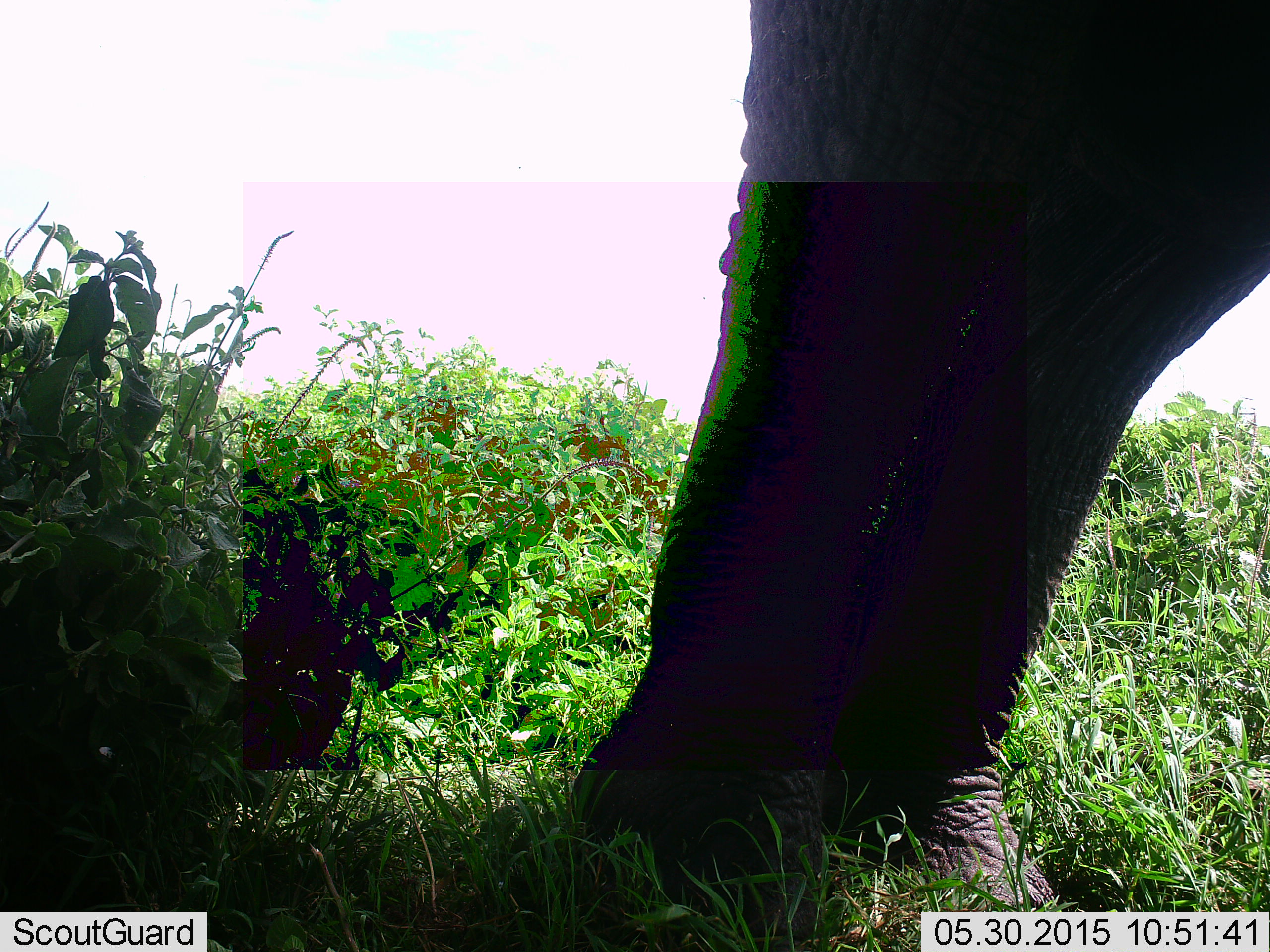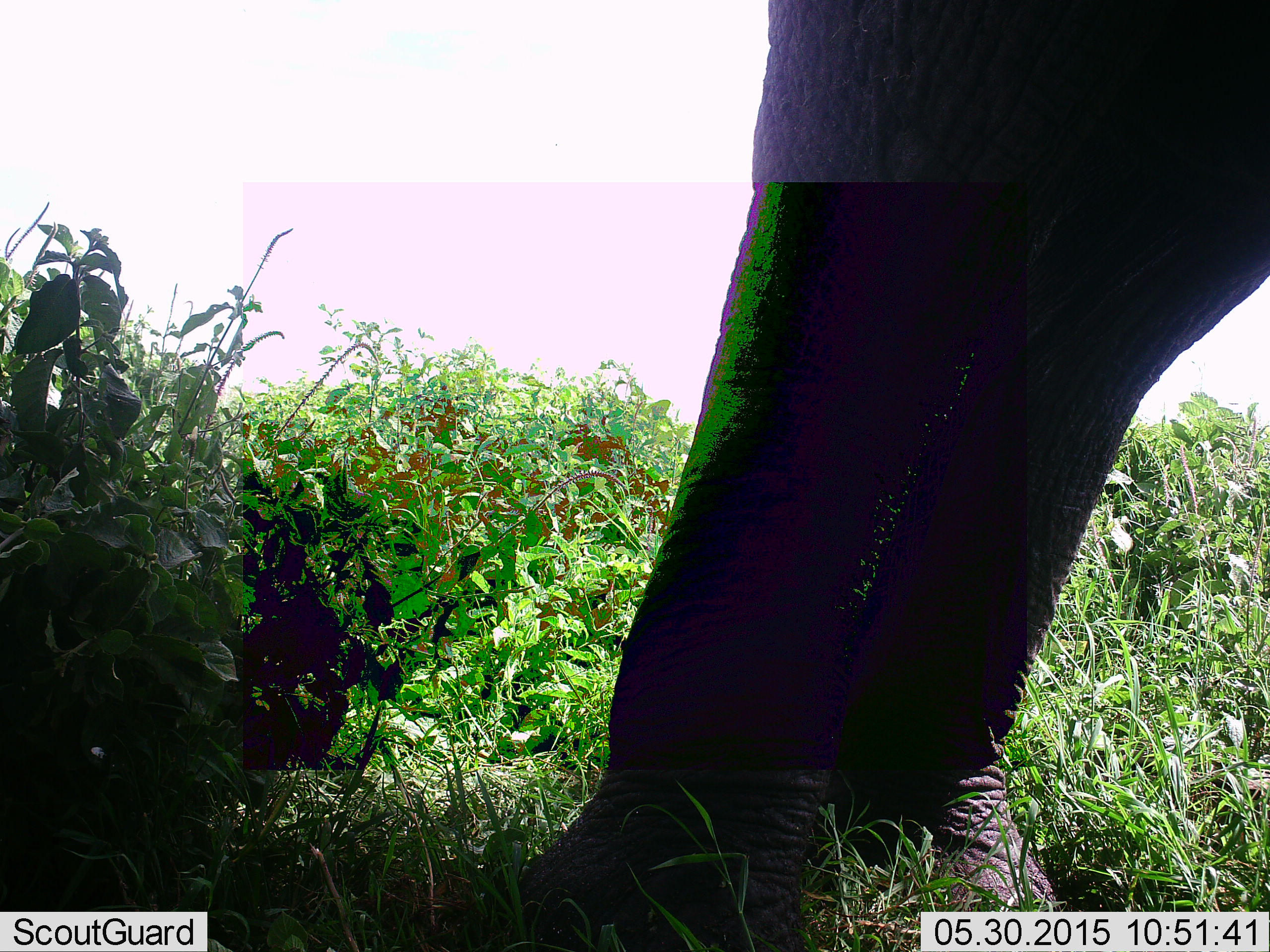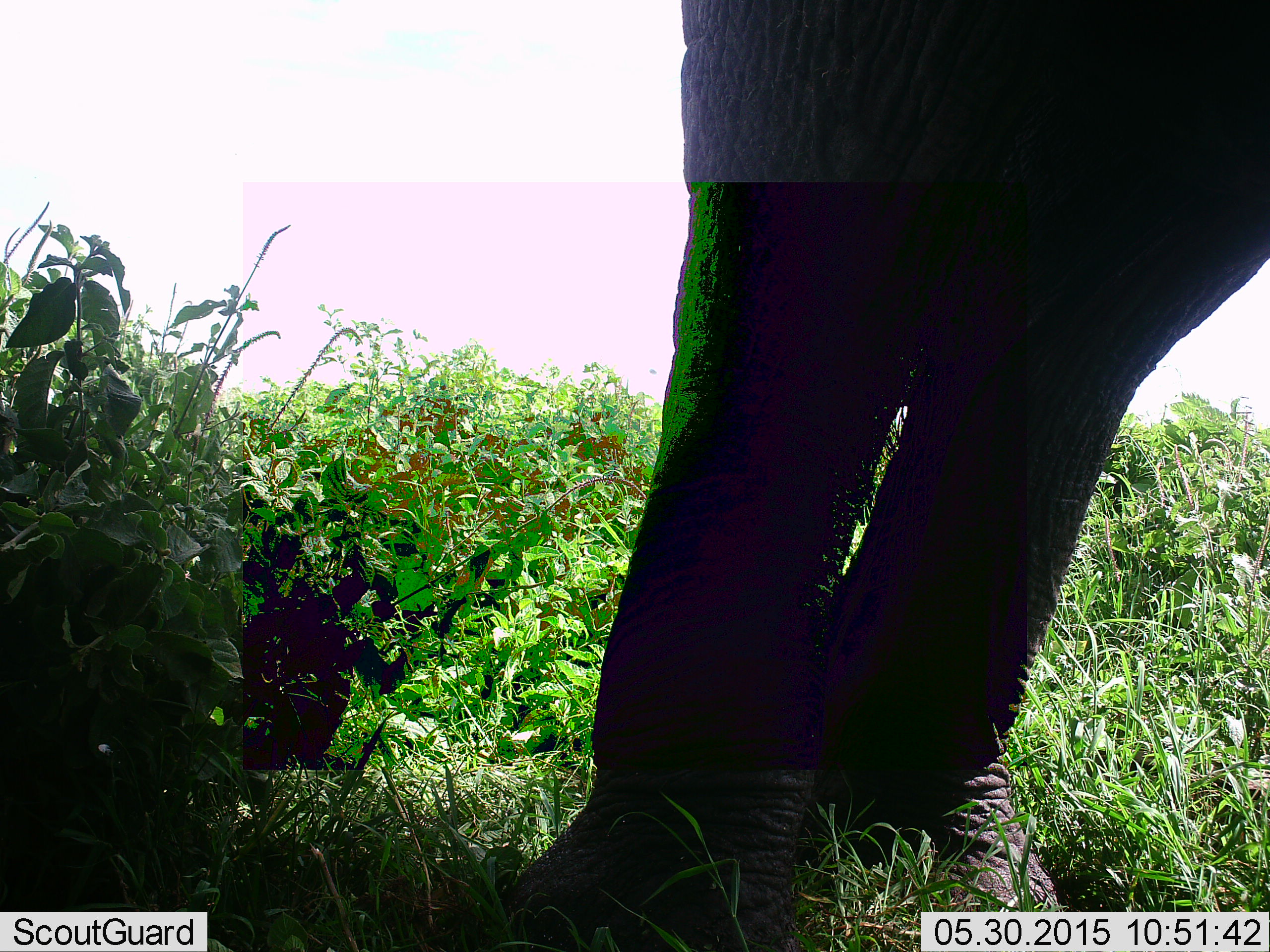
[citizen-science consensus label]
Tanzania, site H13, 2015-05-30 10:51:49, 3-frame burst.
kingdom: Animalia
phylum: Chordata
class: Mammalia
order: Proboscidea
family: Elephantidae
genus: Loxodonta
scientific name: Loxodonta africana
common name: african bush elephant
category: elephant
Elephant (african bush elephant) (Loxodonta africana), count 1. Behavior (volunteer vote fractions): standing 78%, resting 0%, moving 22%, interacting 0%. Young present (vote fraction): 0%. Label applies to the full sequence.